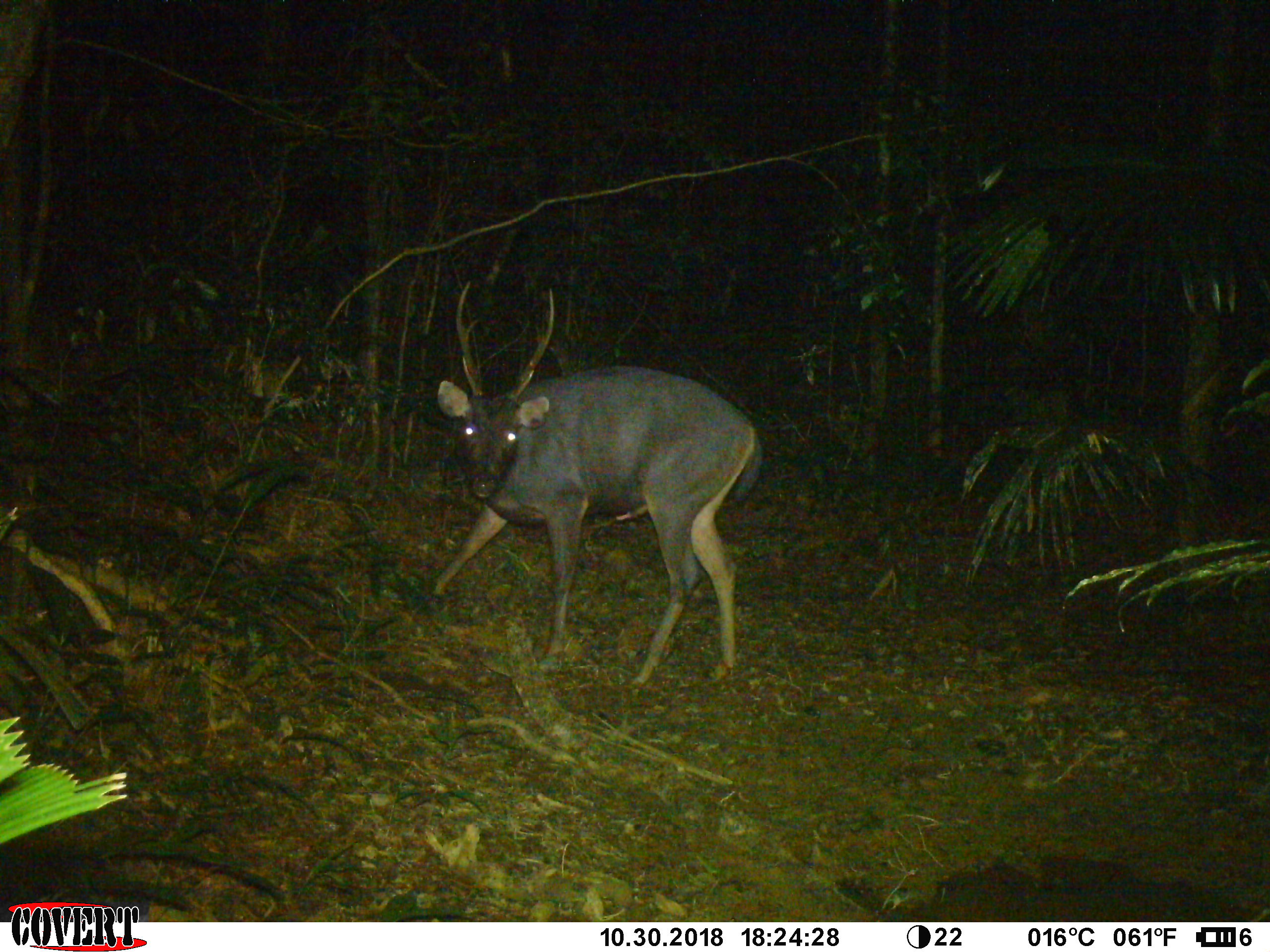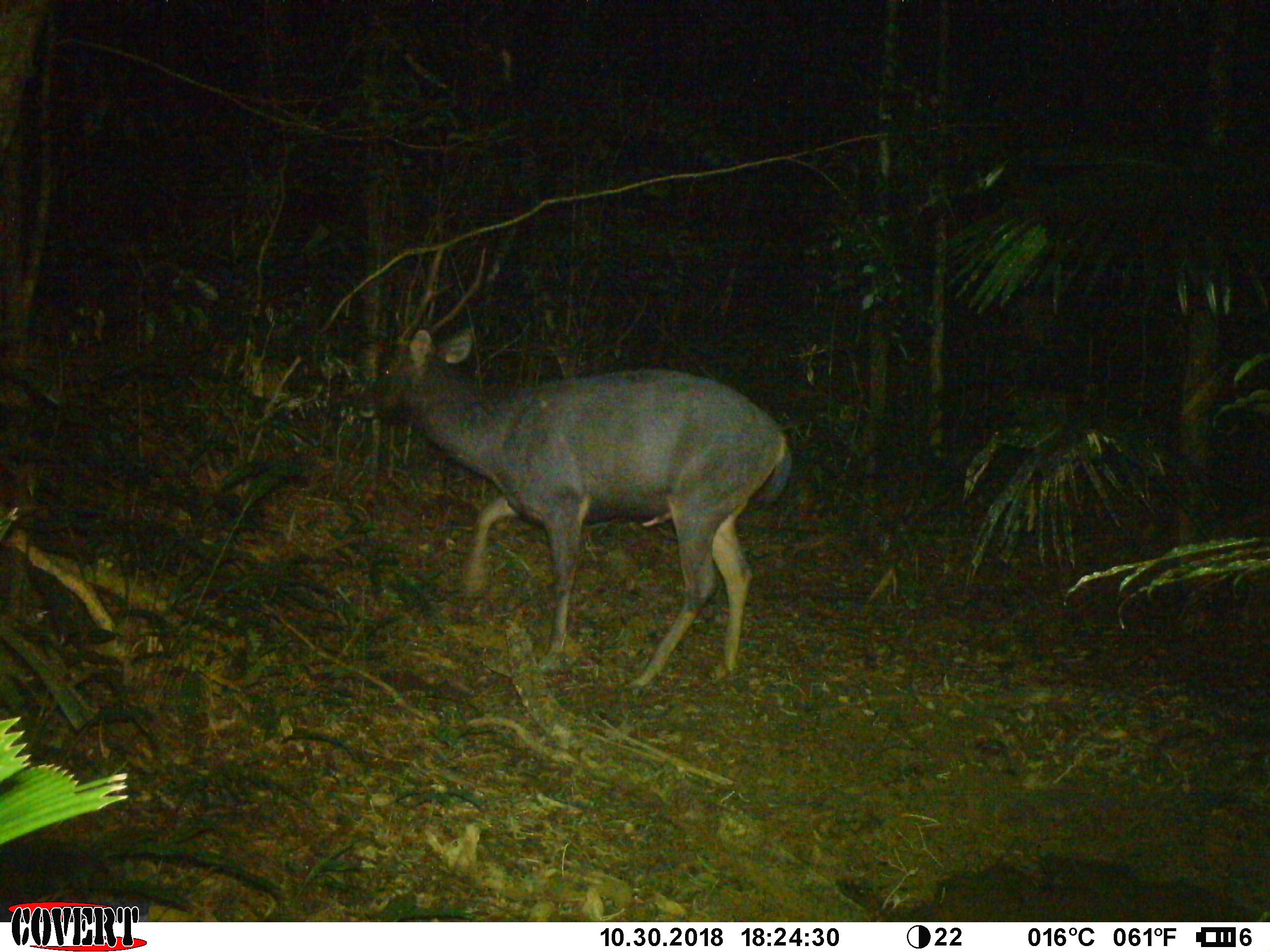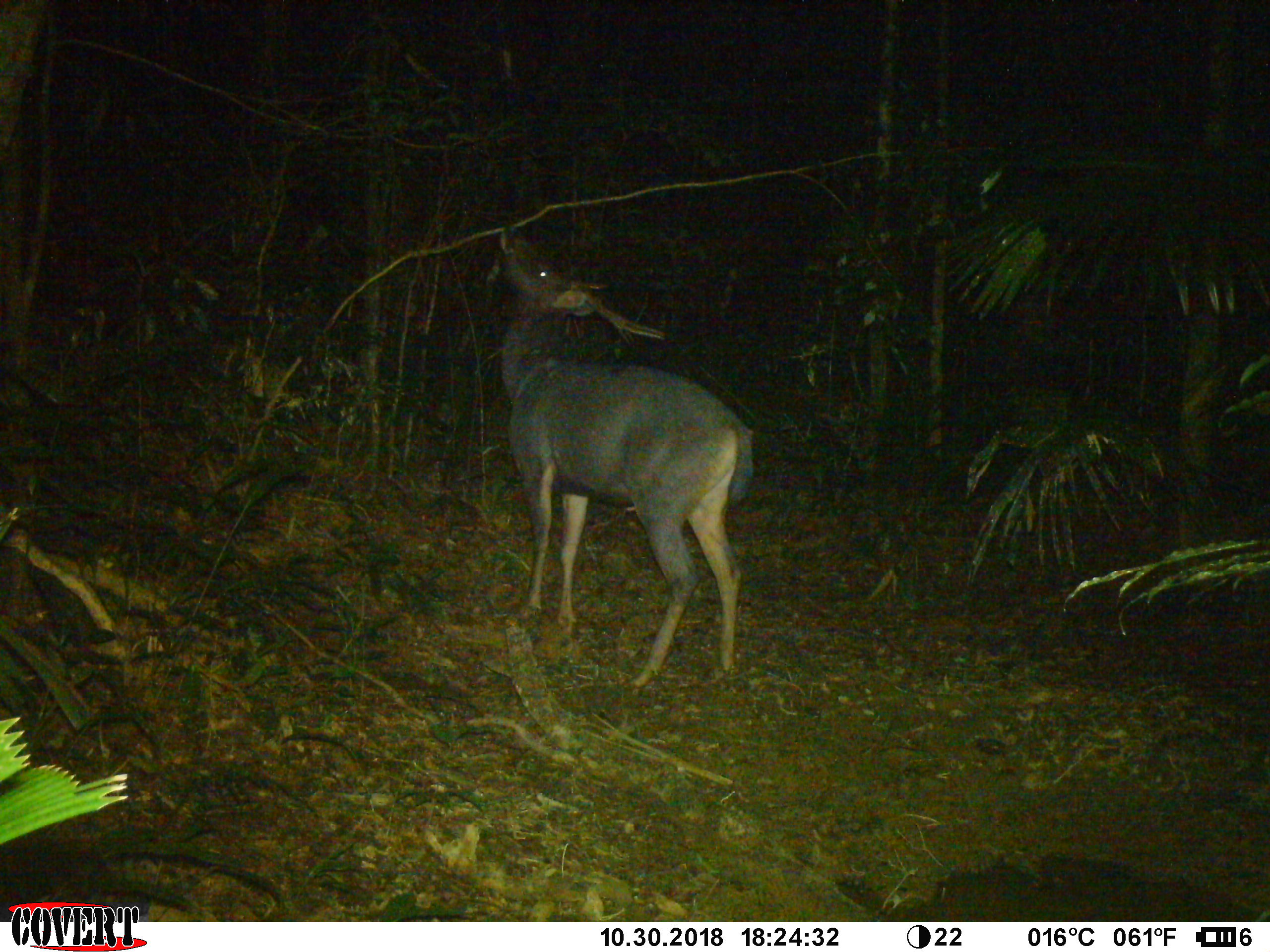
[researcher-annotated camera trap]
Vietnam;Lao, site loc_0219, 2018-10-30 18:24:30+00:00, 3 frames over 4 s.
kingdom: Animalia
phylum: Chordata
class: Mammalia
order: Artiodactyla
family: Cervidae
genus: Rusa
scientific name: Rusa unicolor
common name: sambar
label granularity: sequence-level